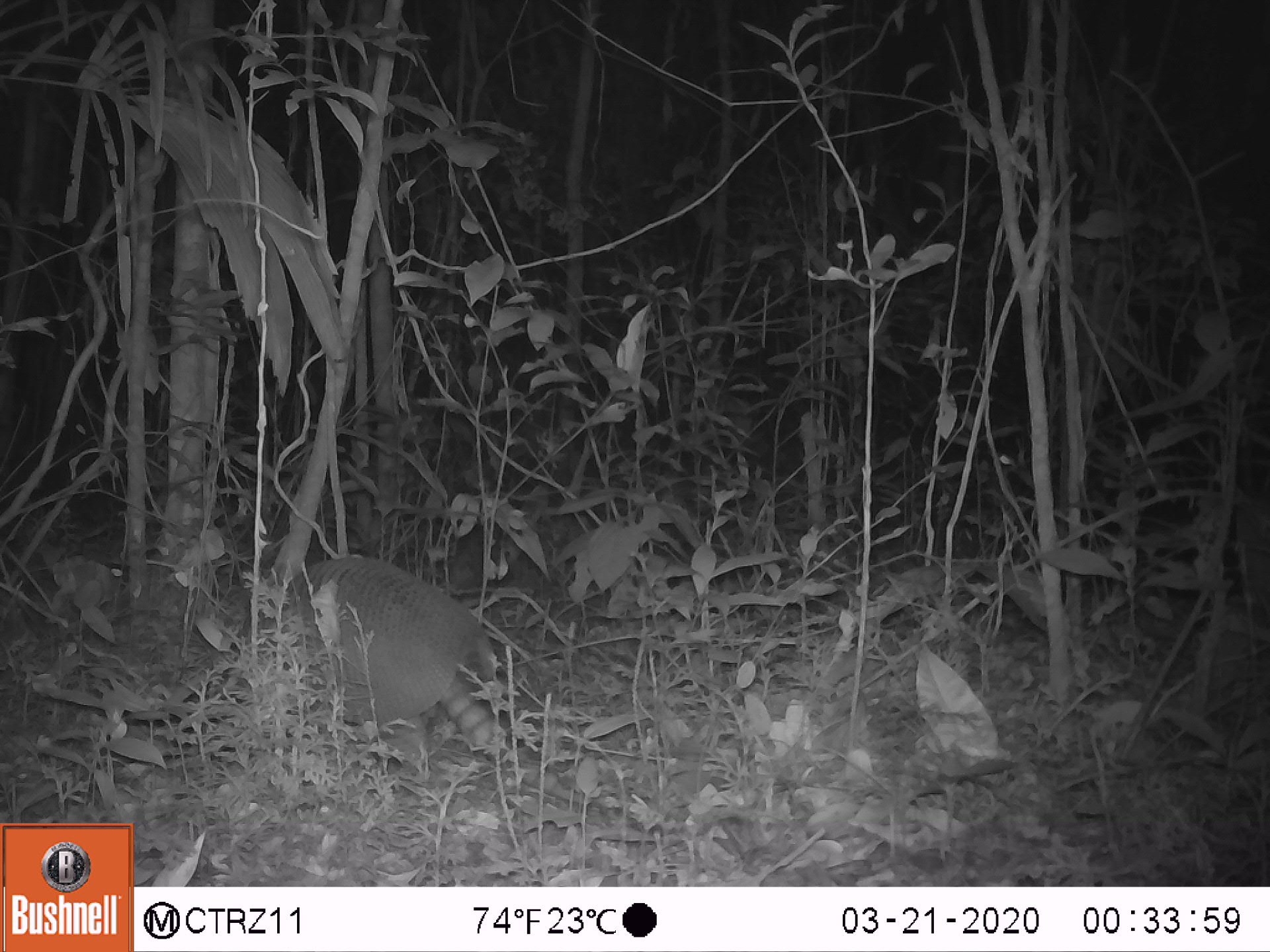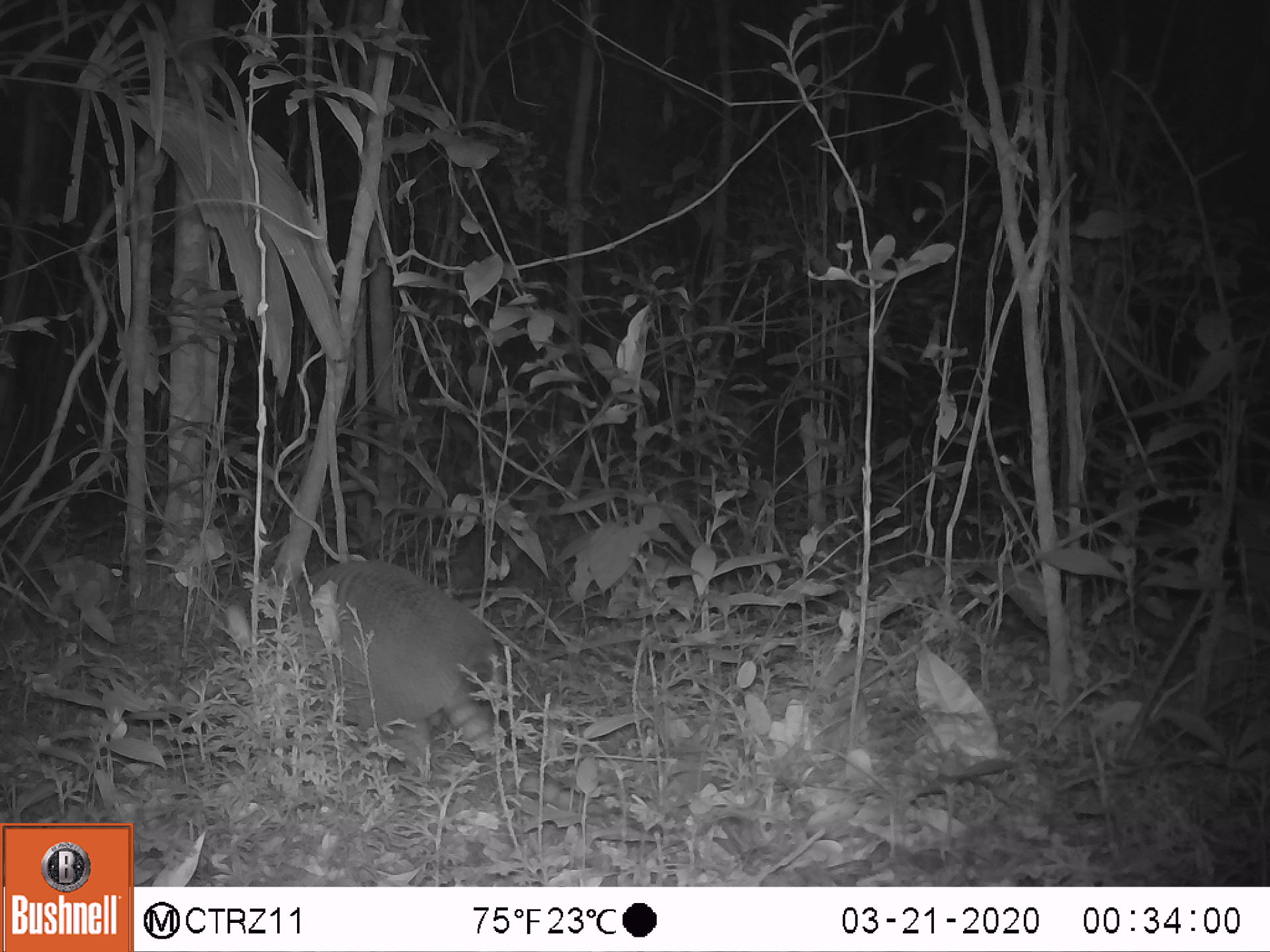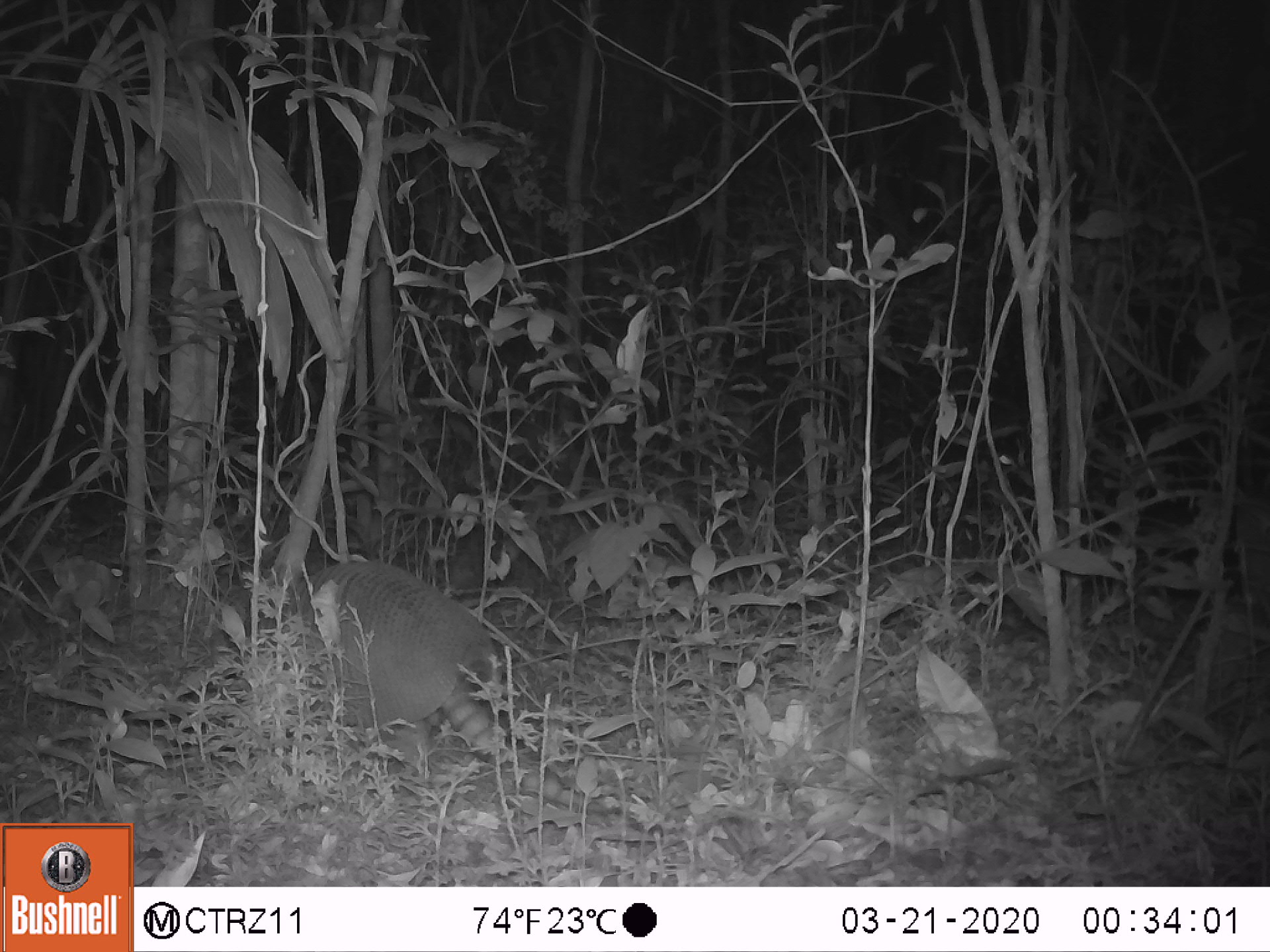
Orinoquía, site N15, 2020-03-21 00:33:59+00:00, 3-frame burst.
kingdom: Animalia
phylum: Chordata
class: Mammalia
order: Cingulata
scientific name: Cingulata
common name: armadillo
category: unknown armadillo